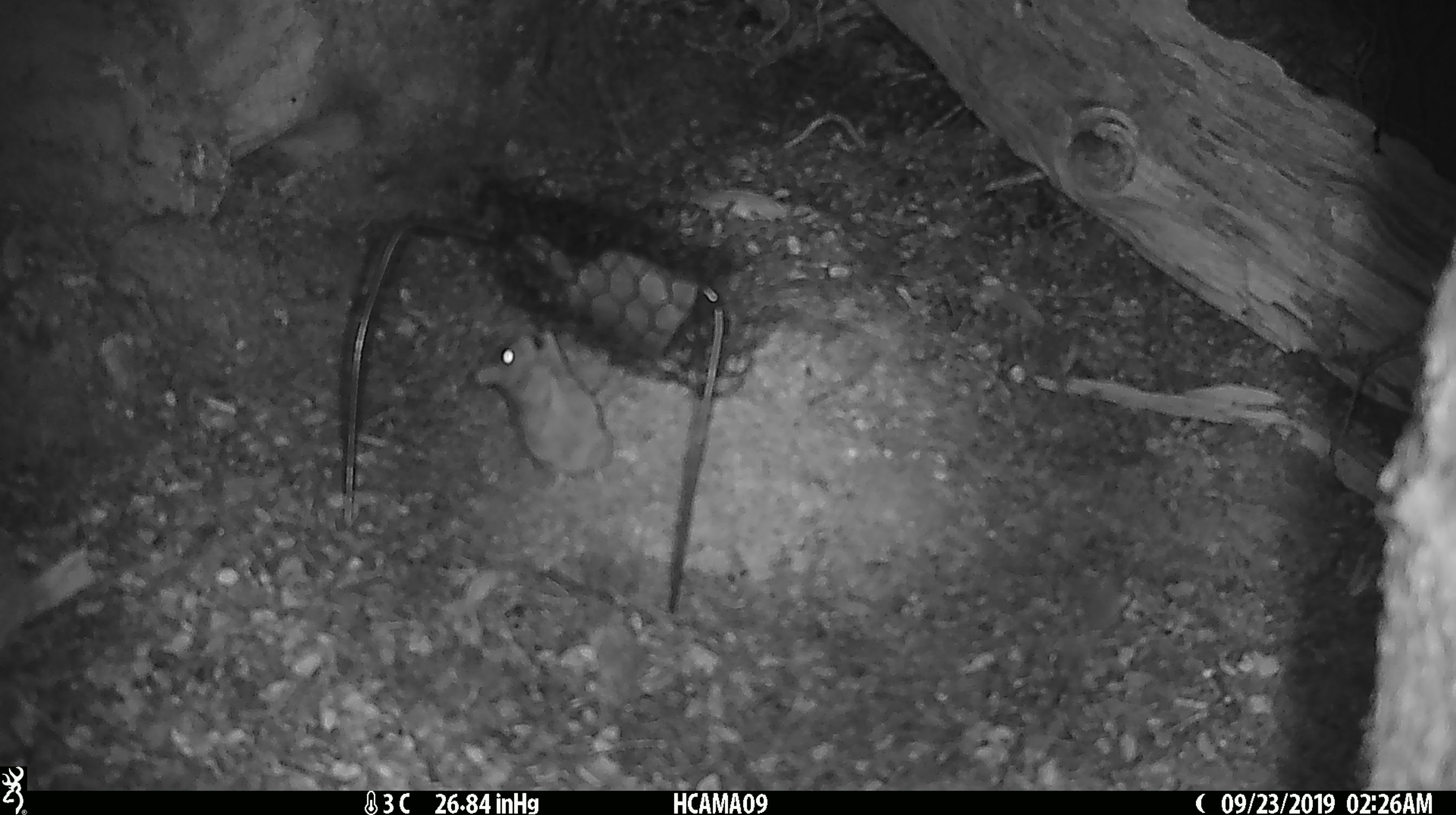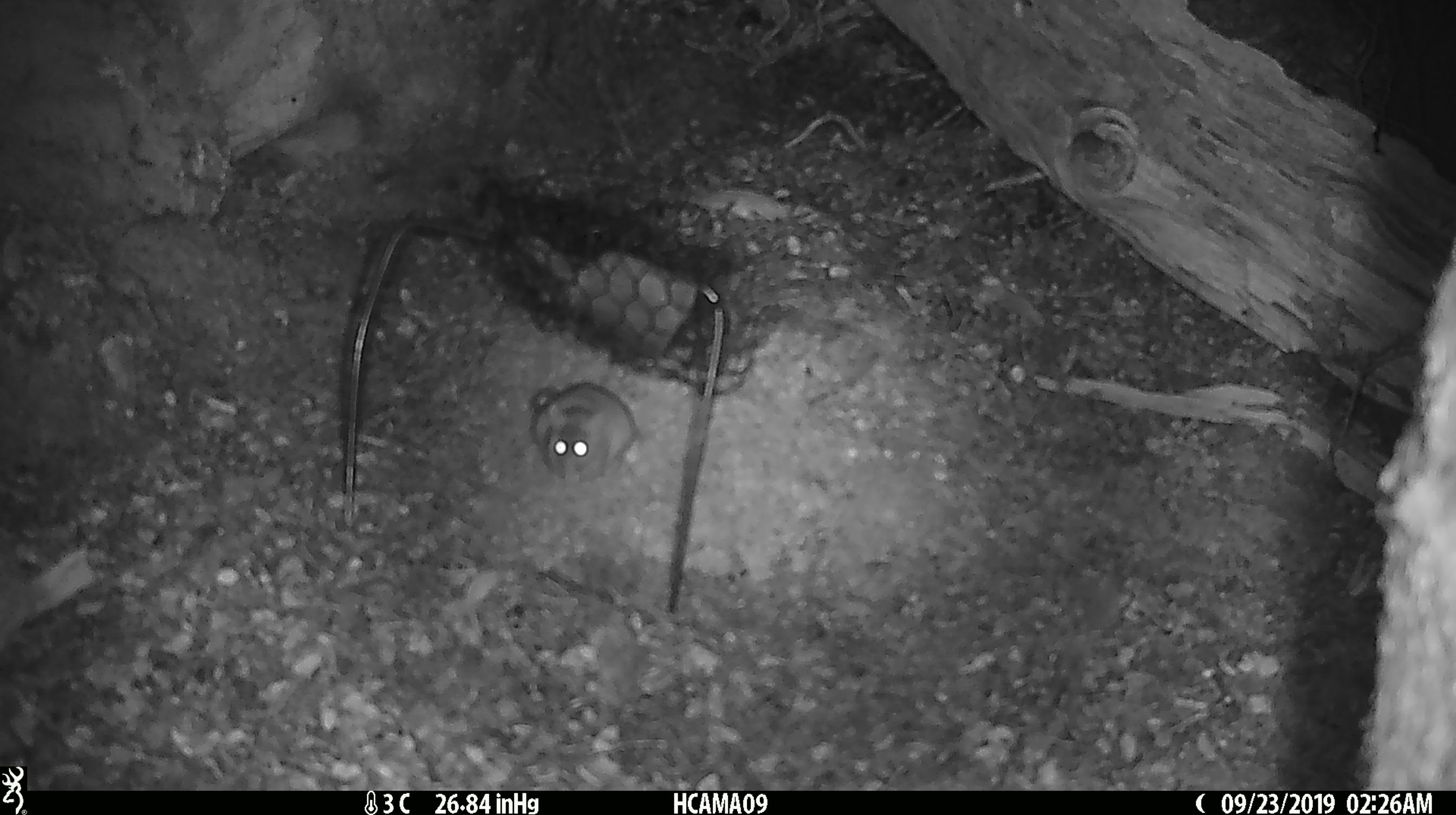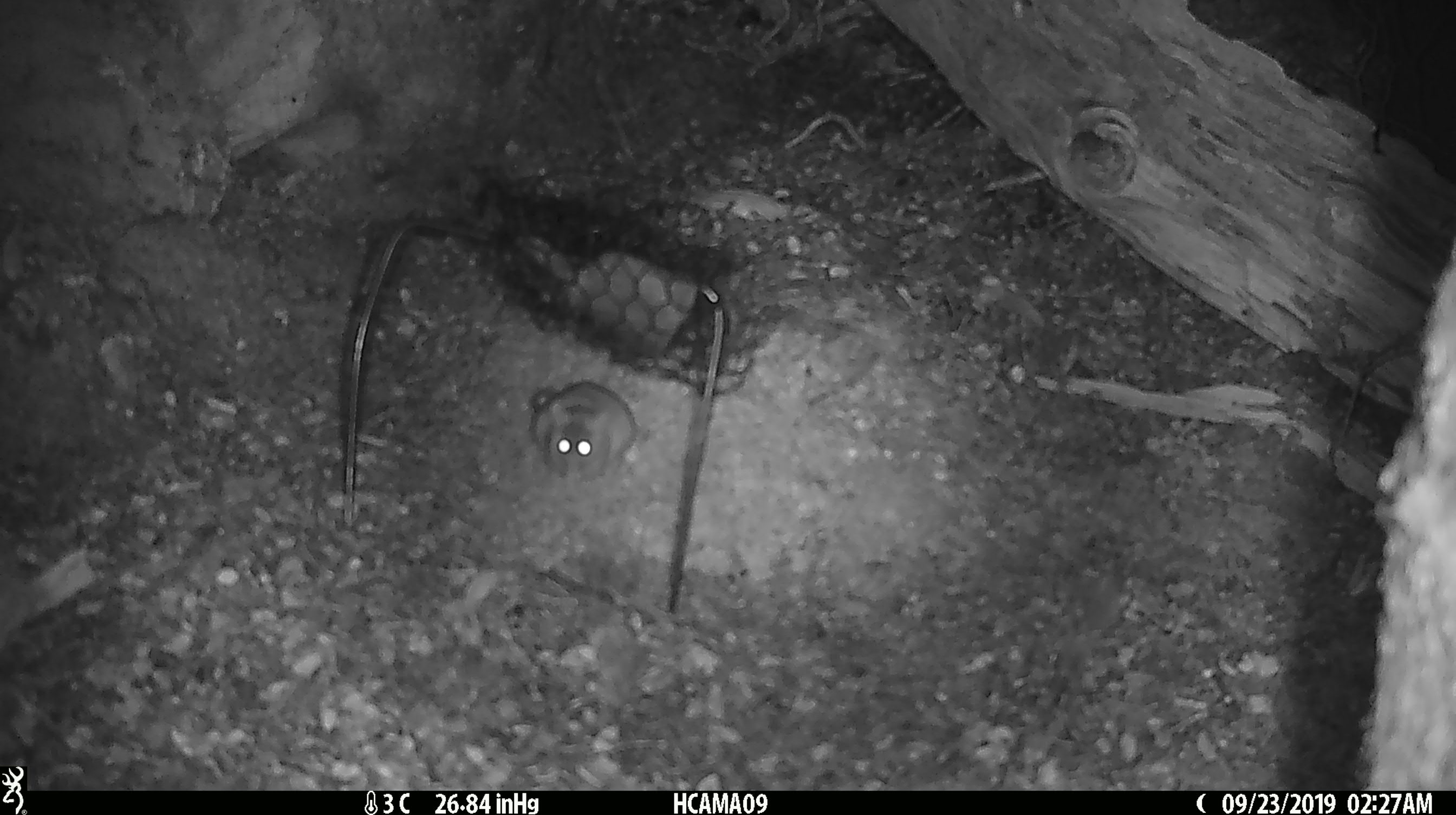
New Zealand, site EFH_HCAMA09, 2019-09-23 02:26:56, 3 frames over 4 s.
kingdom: Animalia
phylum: Chordata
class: Mammalia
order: Rodentia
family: Muridae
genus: Mus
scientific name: Mus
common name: mouse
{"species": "mouse (Mus)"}